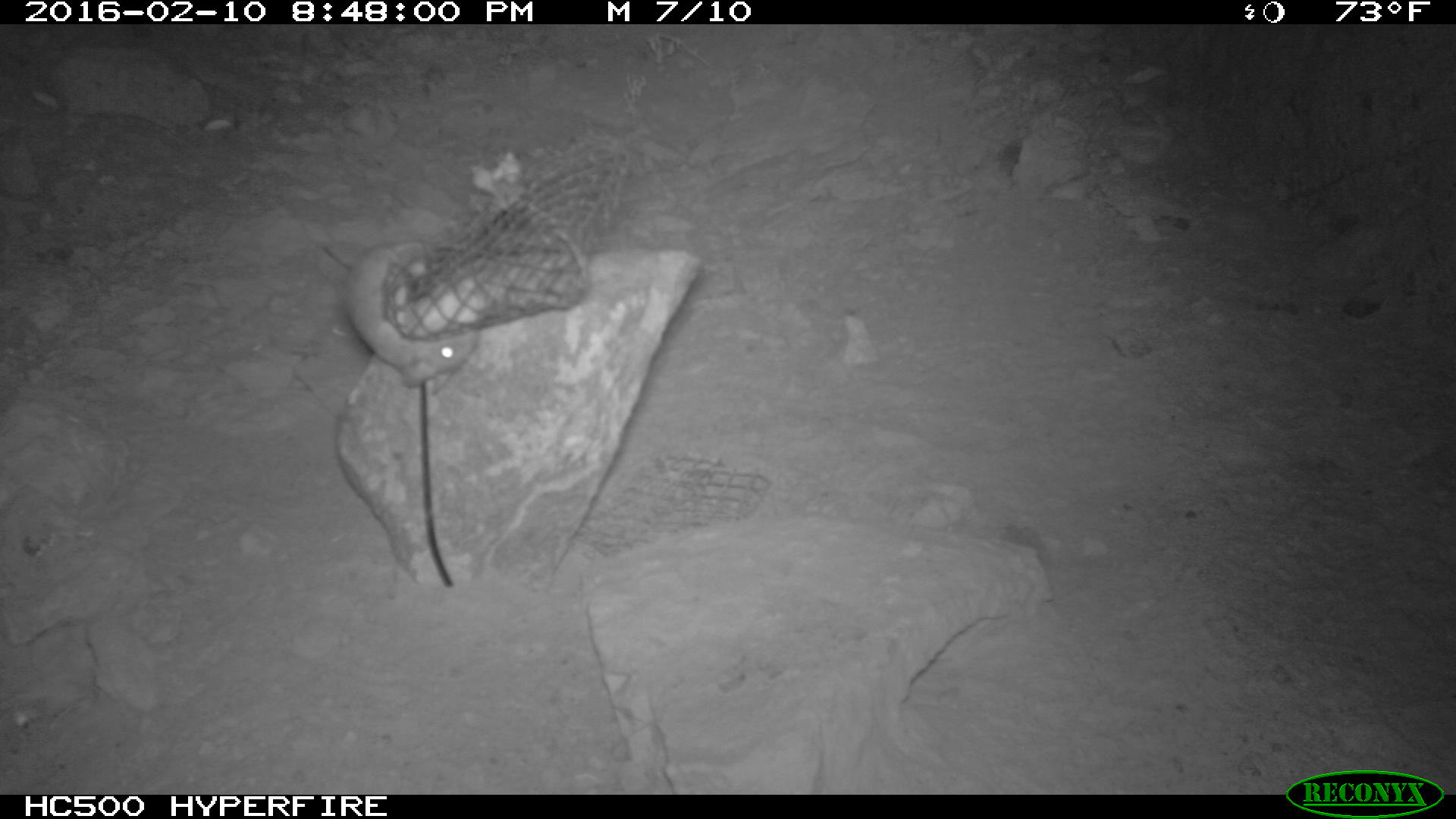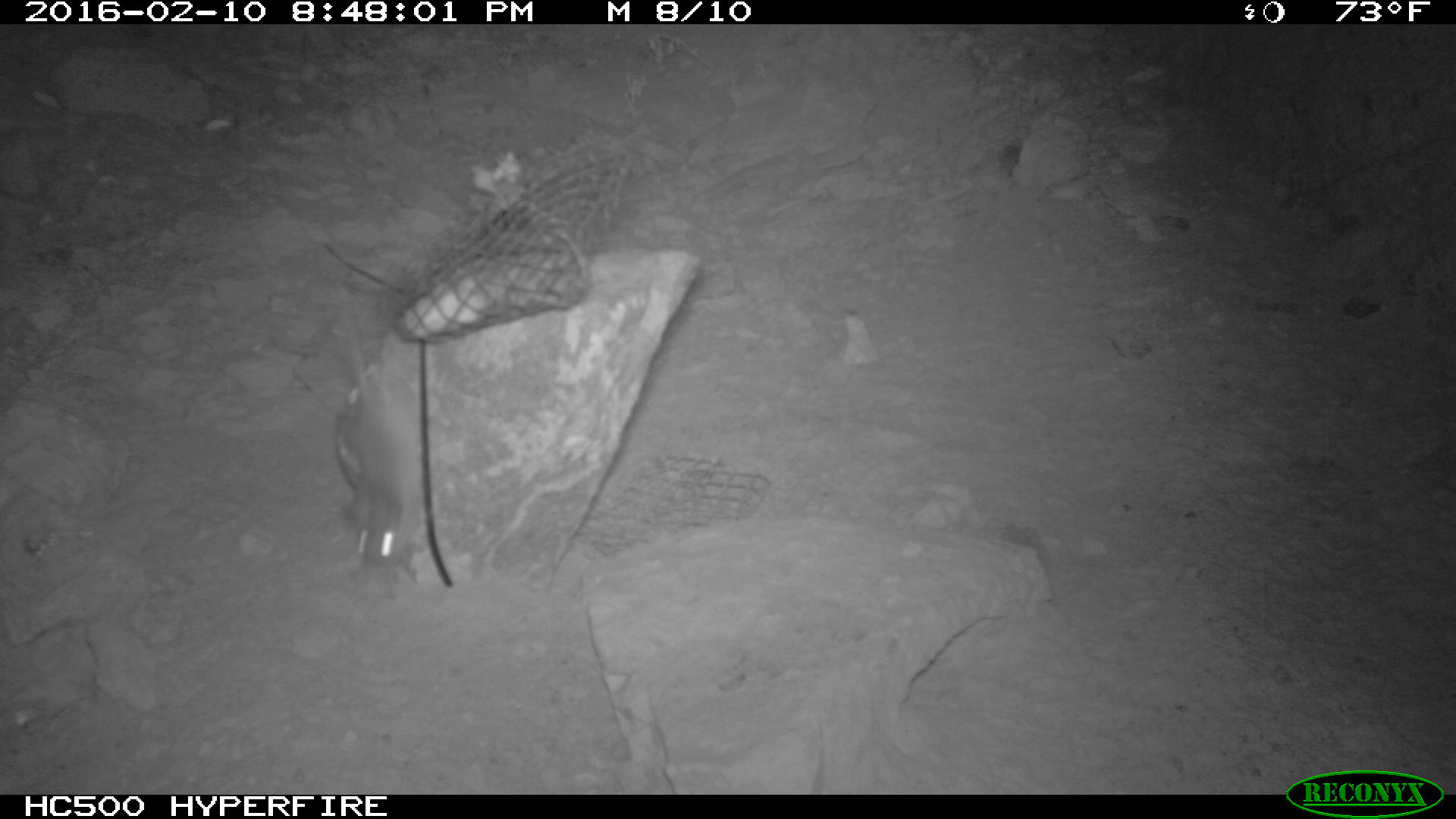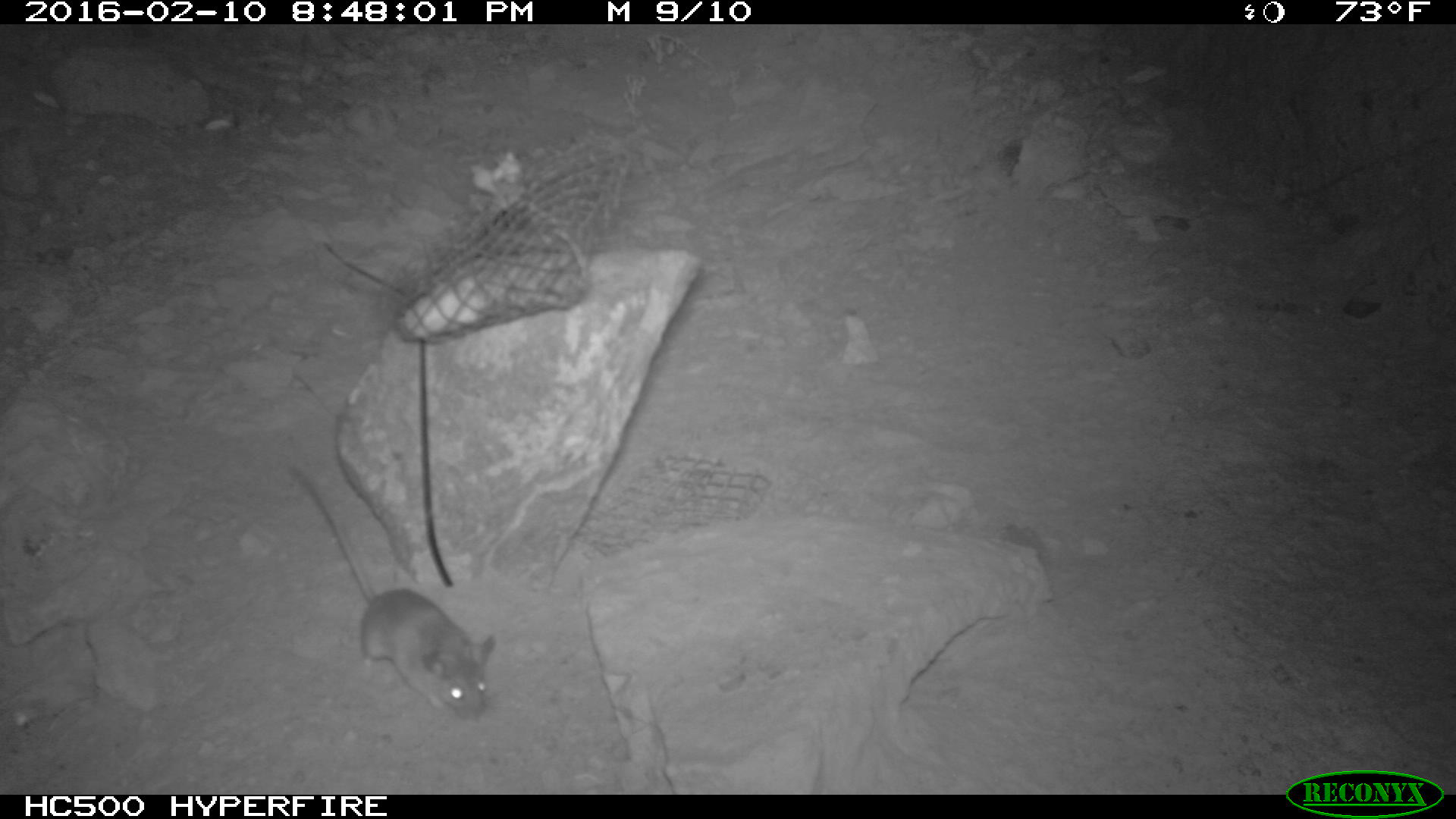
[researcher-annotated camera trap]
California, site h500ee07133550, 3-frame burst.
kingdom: Animalia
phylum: Chordata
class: Mammalia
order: Rodentia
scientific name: Rodentia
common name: rodent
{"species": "rodent (Rodentia)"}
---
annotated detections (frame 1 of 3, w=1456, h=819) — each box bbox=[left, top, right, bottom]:
rodent: bbox=[348, 238, 478, 384]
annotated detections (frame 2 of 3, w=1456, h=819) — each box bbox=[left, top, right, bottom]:
rodent: bbox=[333, 290, 424, 571]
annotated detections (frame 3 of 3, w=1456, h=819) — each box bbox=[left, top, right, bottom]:
rodent: bbox=[289, 455, 494, 722]